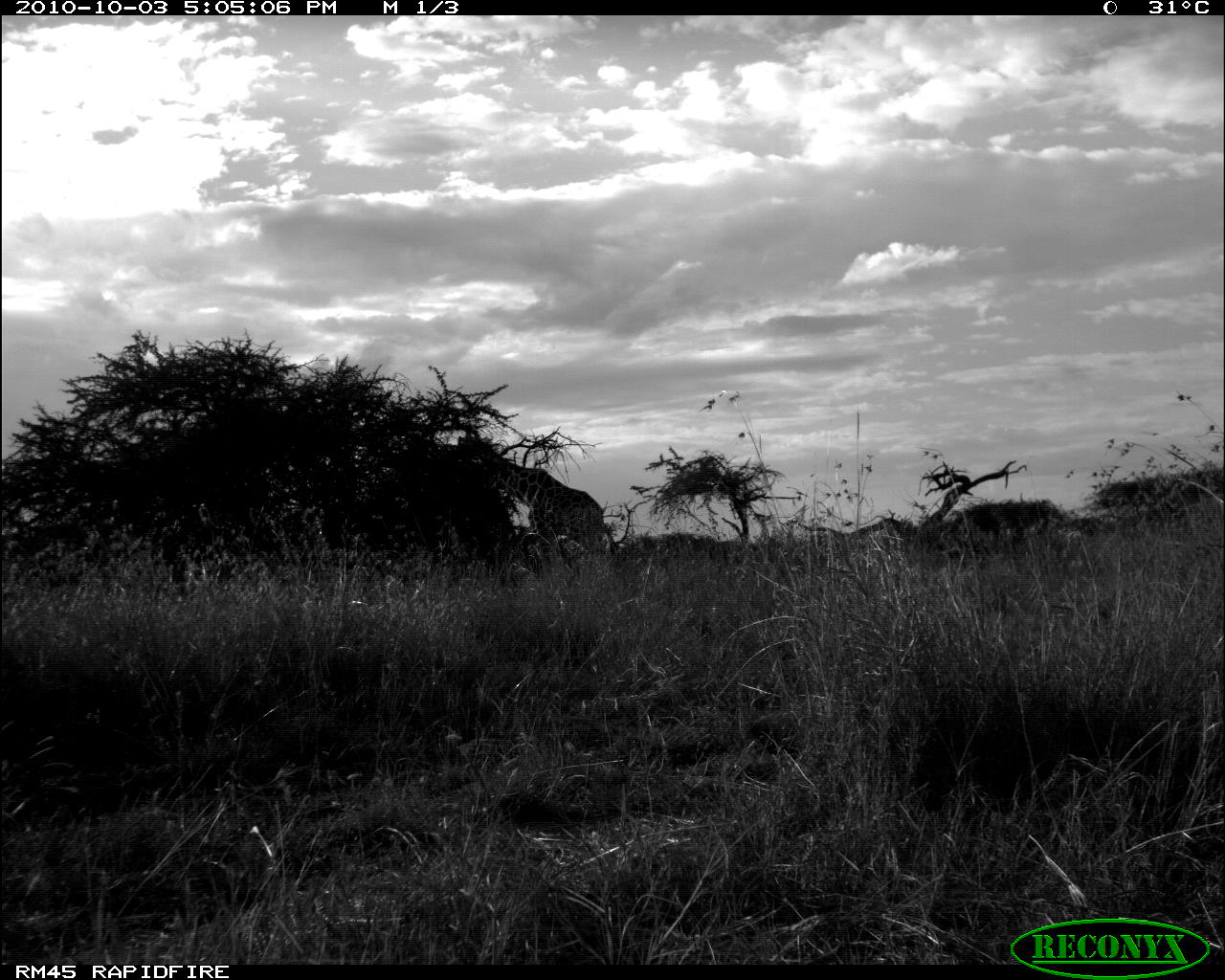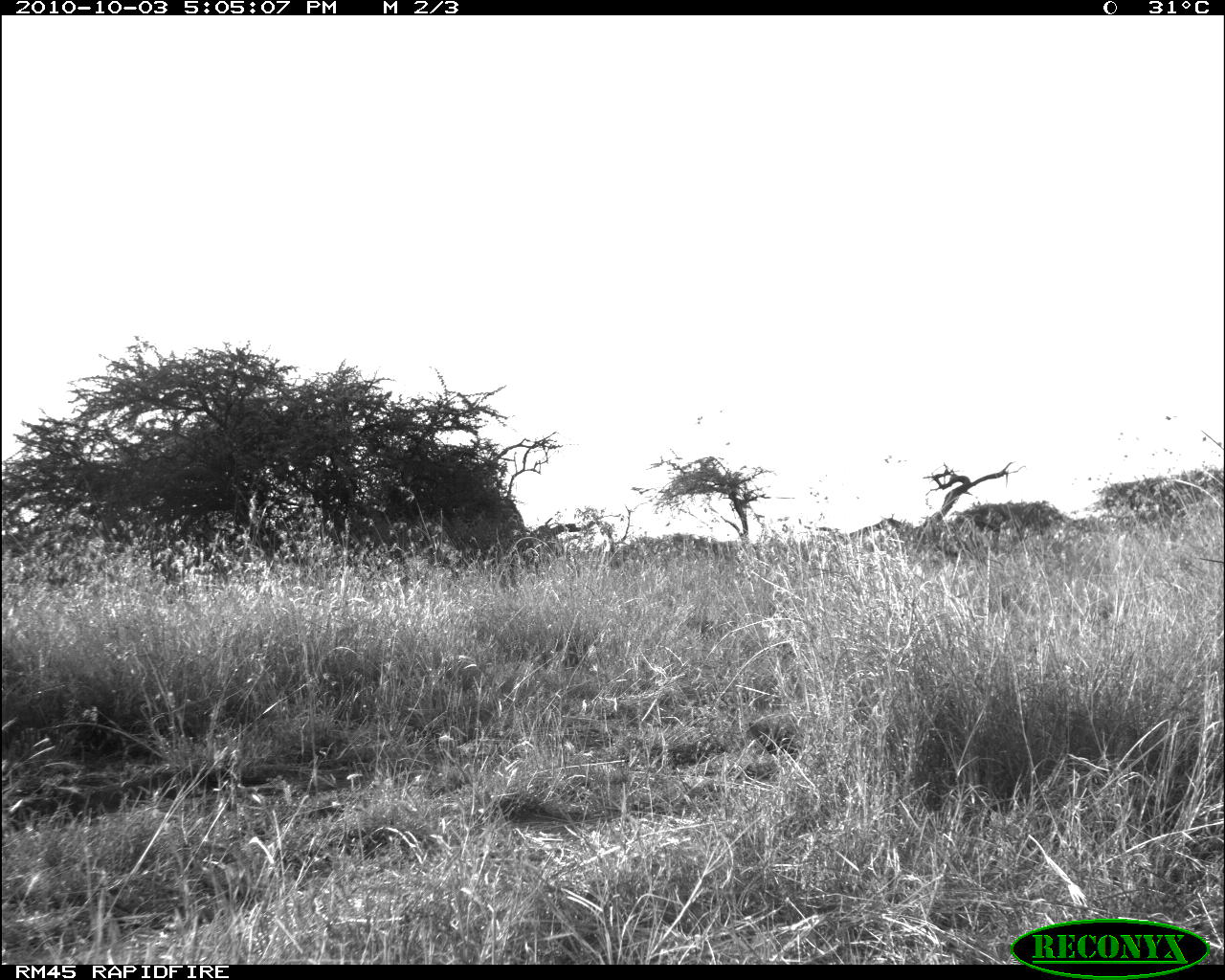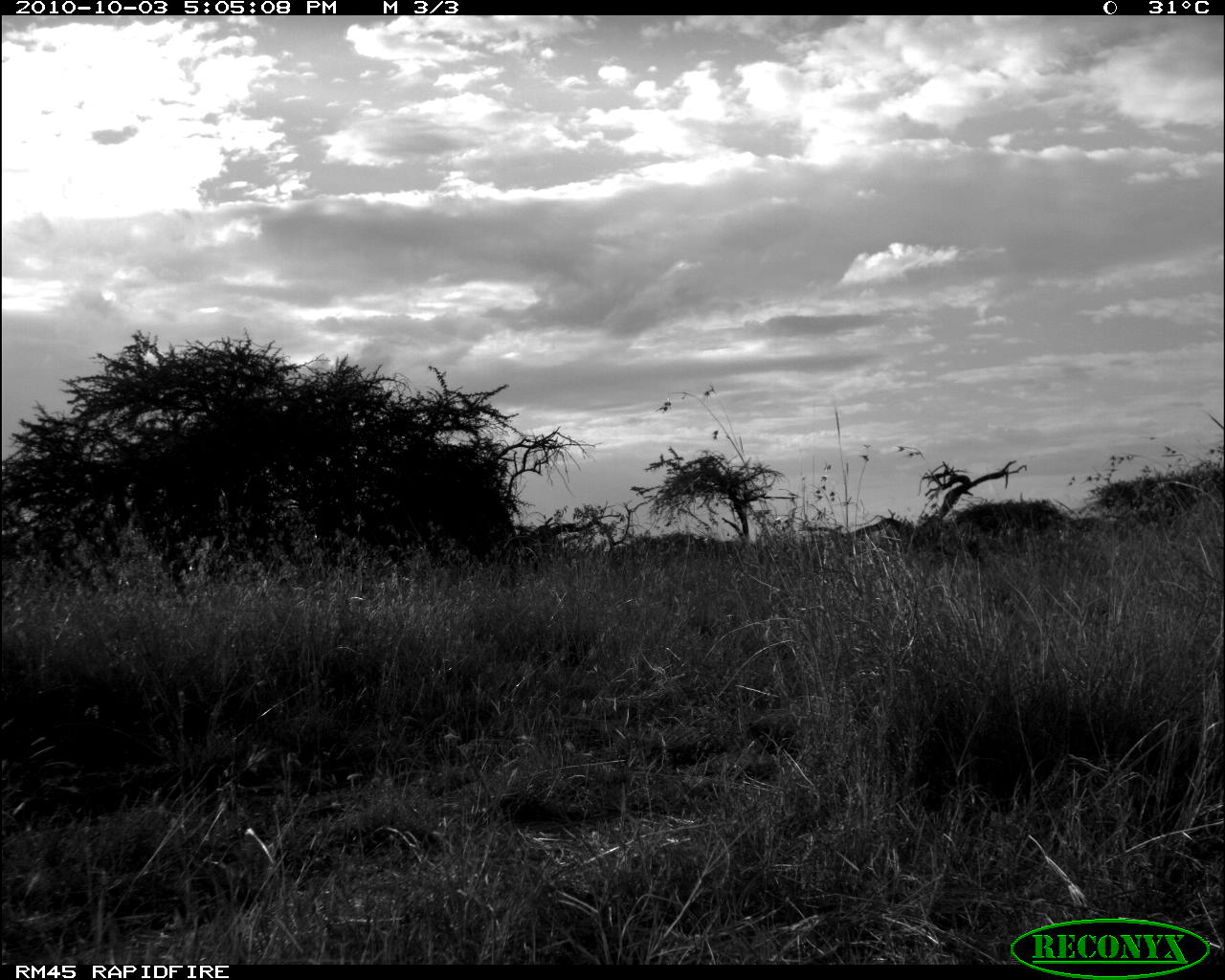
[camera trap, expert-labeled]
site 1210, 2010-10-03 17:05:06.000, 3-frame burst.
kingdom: Animalia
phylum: Chordata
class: Mammalia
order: Artiodactyla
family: Giraffidae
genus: Giraffa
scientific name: Giraffa camelopardalis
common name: giraffe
Giraffa camelopardalis (giraffe), count 1.